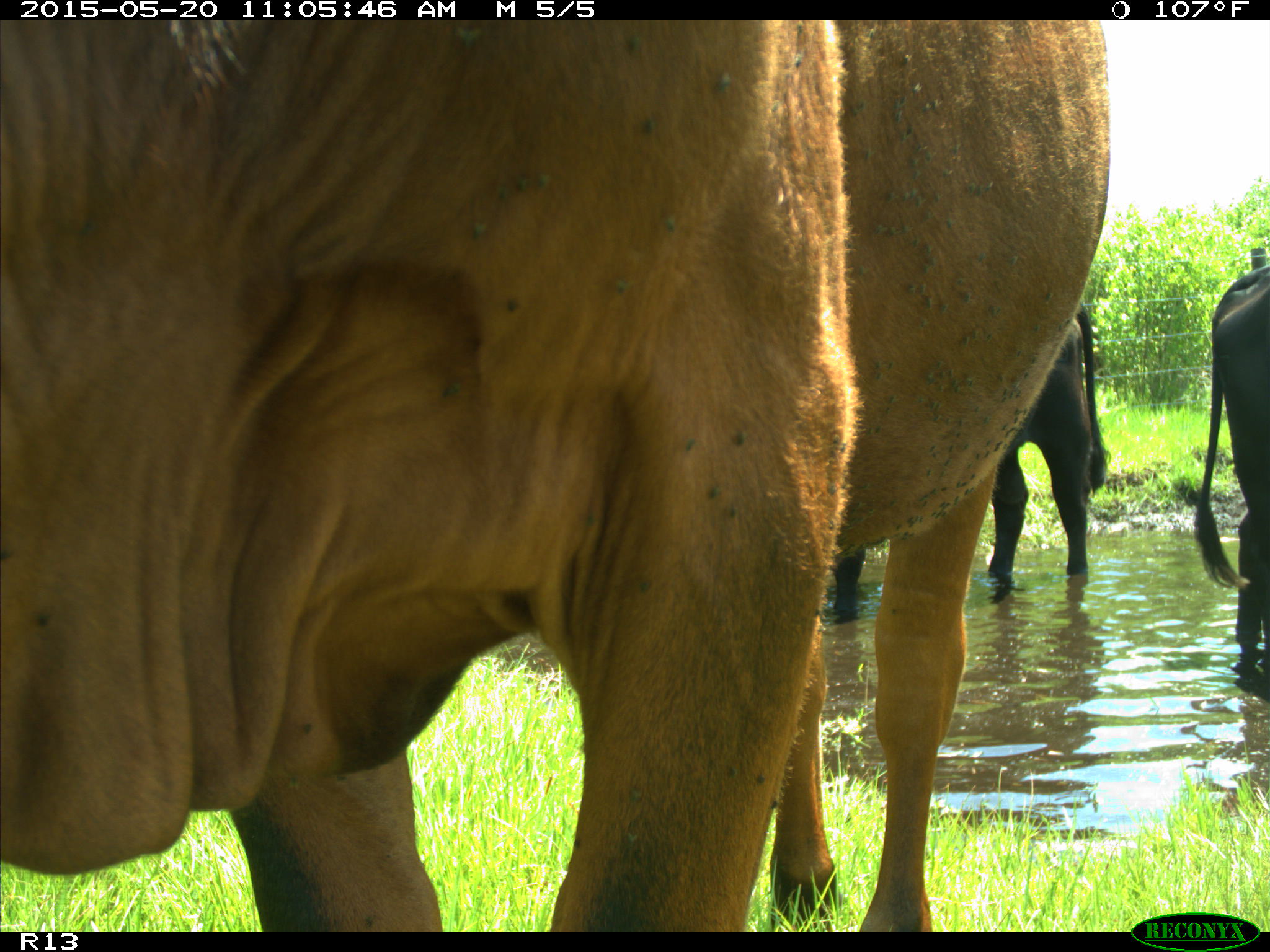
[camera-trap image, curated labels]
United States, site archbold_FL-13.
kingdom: Animalia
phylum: Chordata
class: Mammalia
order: Artiodactyla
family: Bovidae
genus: Bos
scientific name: Bos taurus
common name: domestic cow